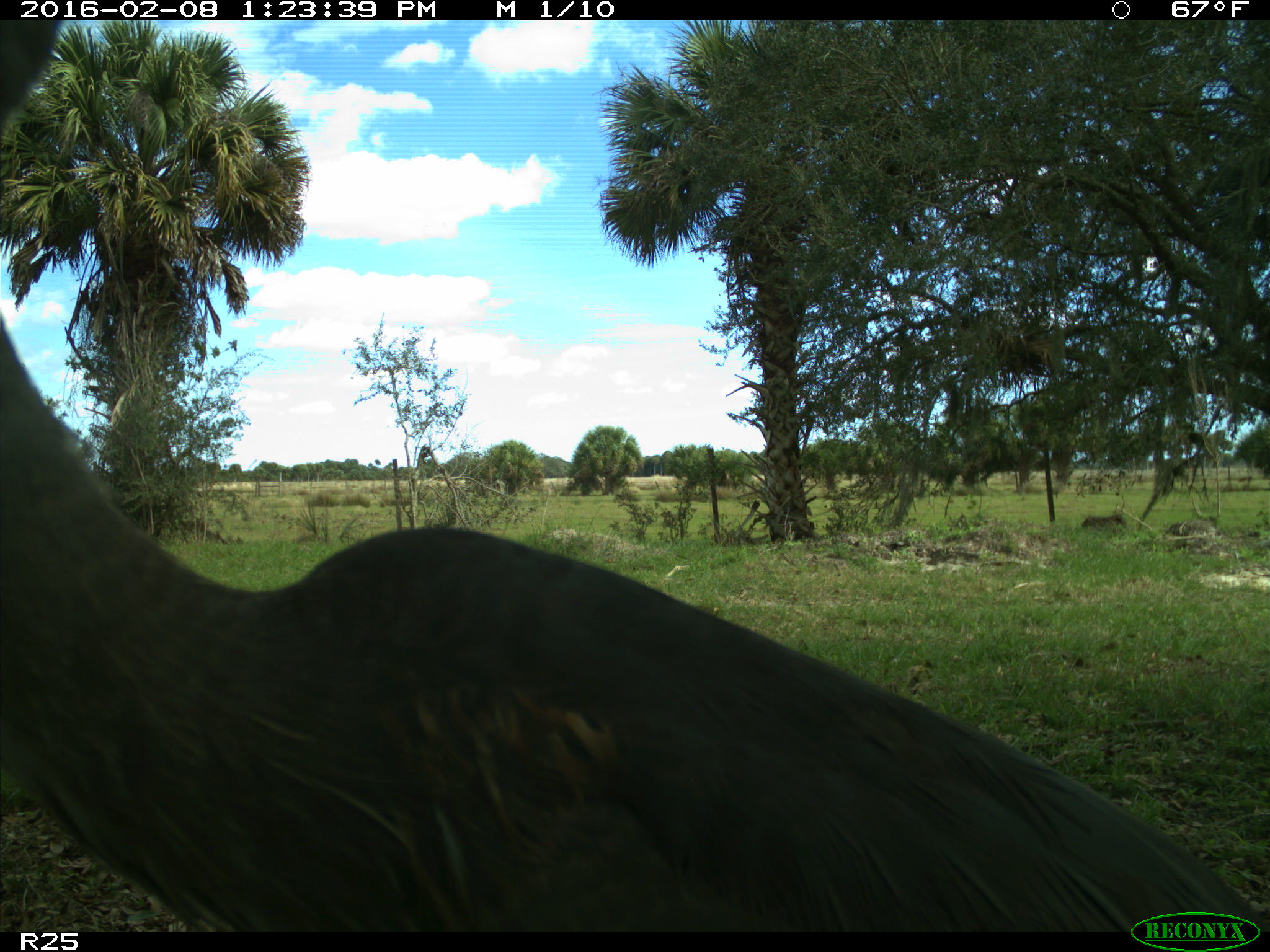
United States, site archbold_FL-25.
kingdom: Animalia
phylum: Chordata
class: Aves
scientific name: Aves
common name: birds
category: unidentified bird